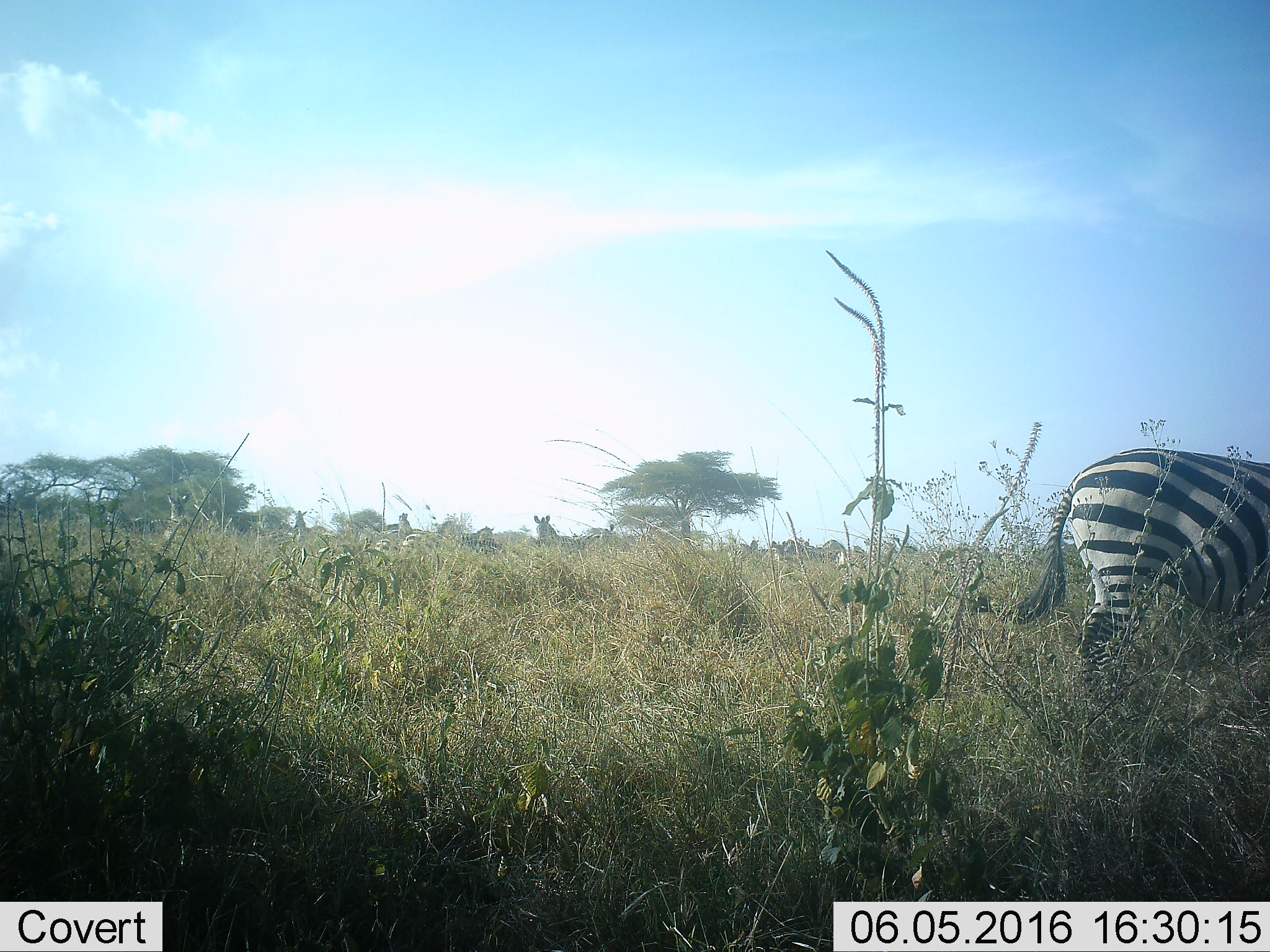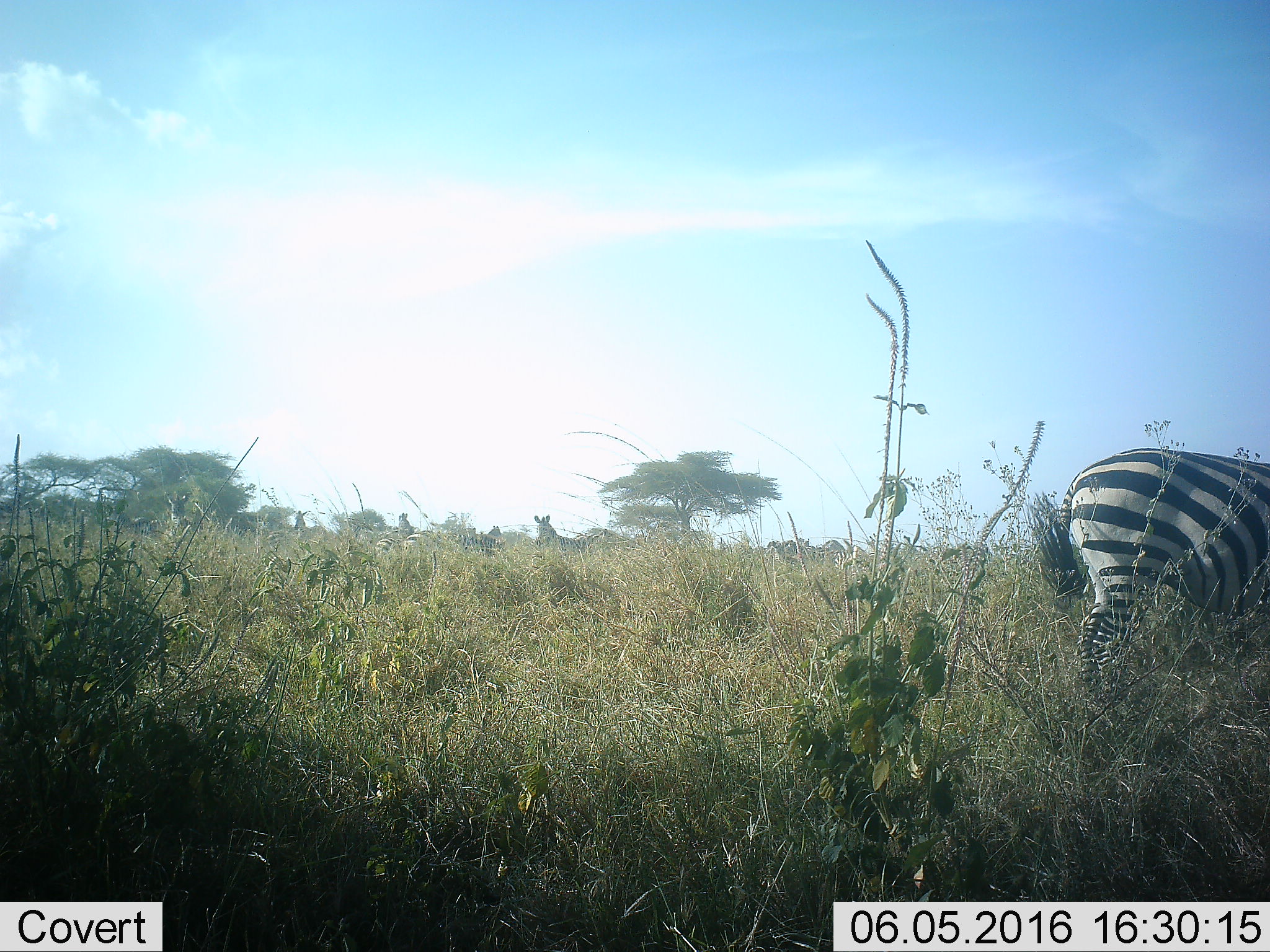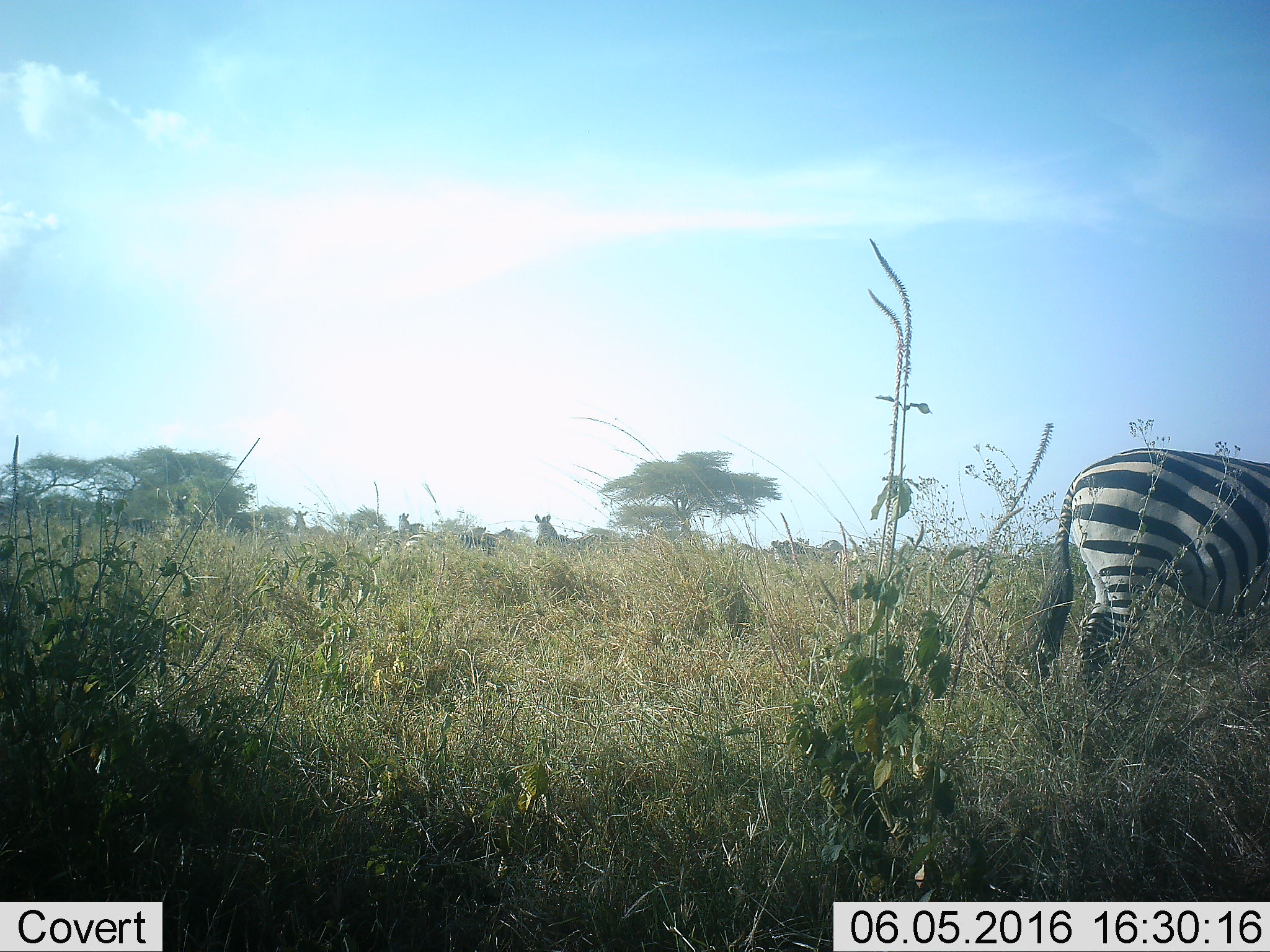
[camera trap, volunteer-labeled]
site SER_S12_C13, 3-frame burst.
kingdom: Animalia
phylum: Chordata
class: Mammalia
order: Perissodactyla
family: Equidae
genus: Equus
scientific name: Equus quagga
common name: plains zebra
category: zebraplains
Zebraplains (plains zebra) (Equus quagga), count 2. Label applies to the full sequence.